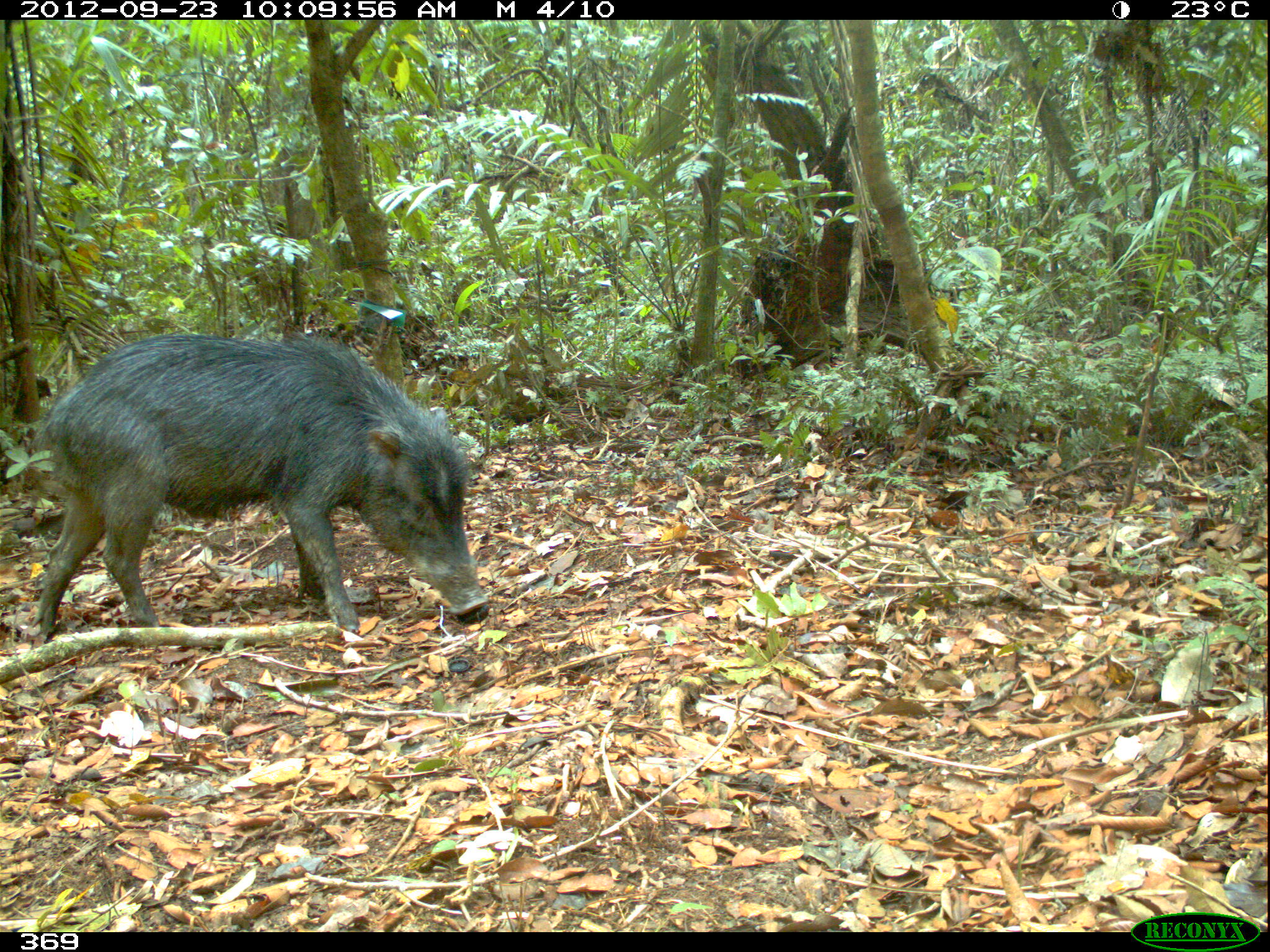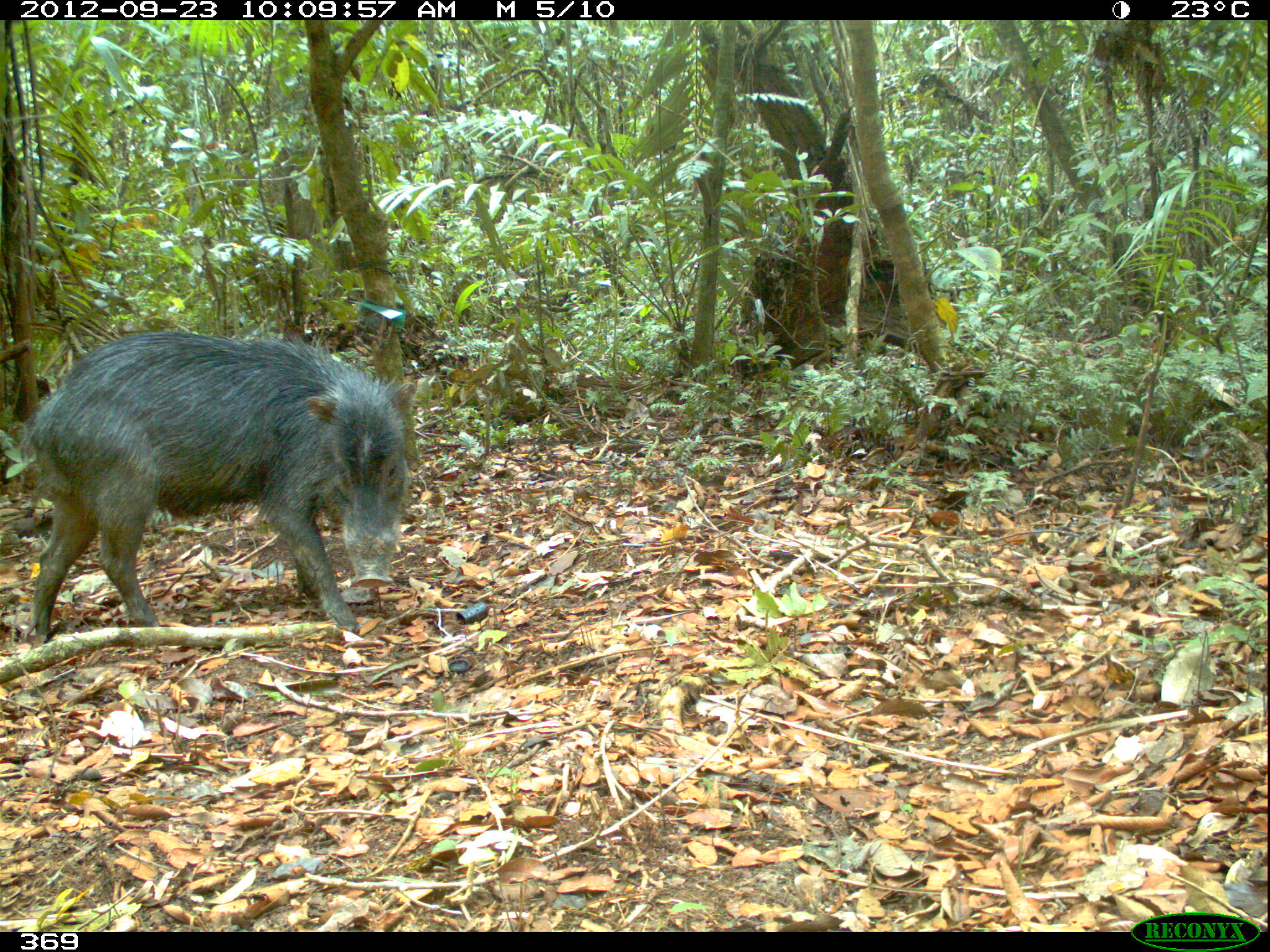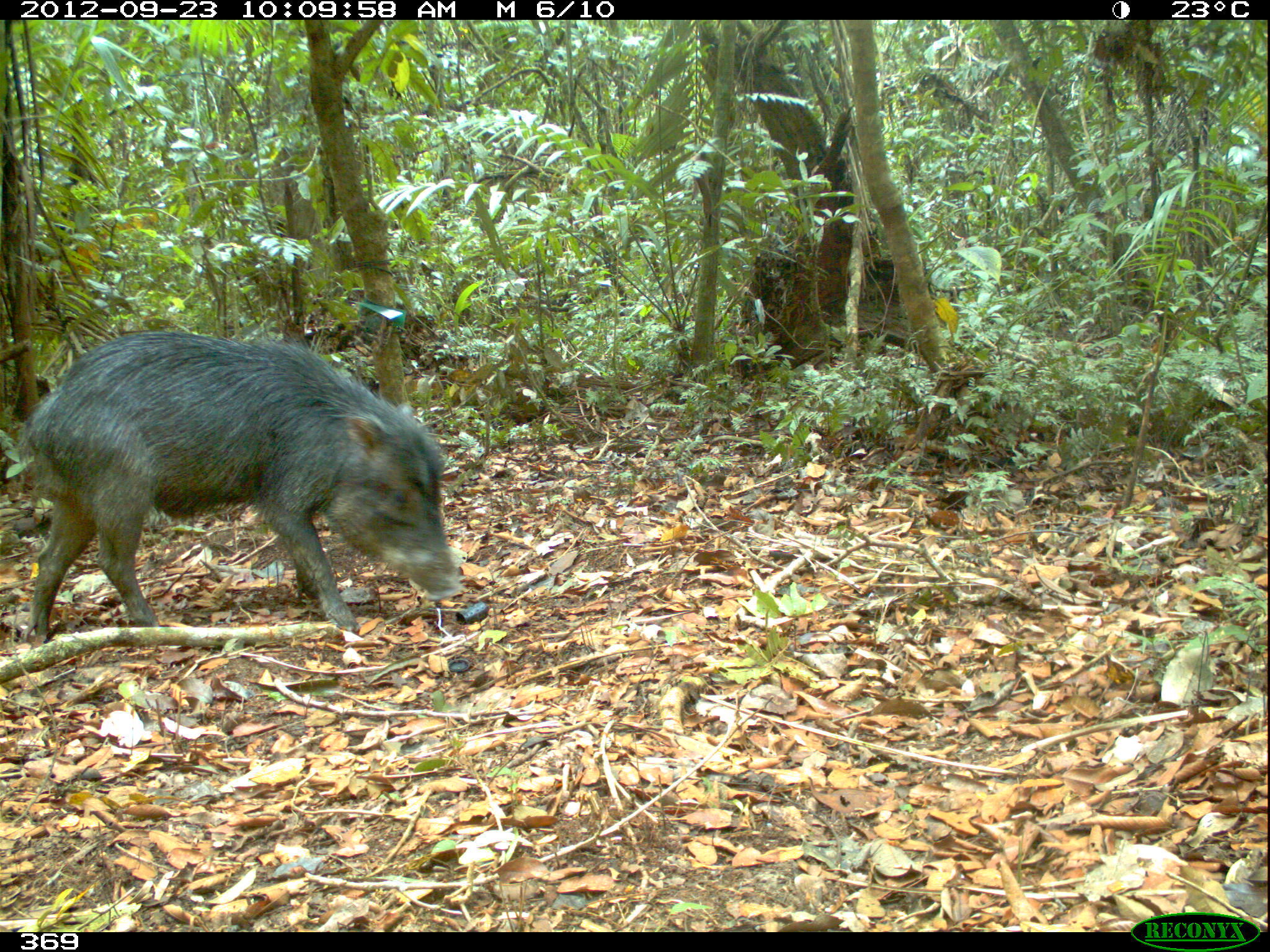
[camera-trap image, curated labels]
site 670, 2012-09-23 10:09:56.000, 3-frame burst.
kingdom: Animalia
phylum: Chordata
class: Mammalia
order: Artiodactyla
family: Tayassuidae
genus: Tayassu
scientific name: Tayassu pecari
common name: white-lipped peccary